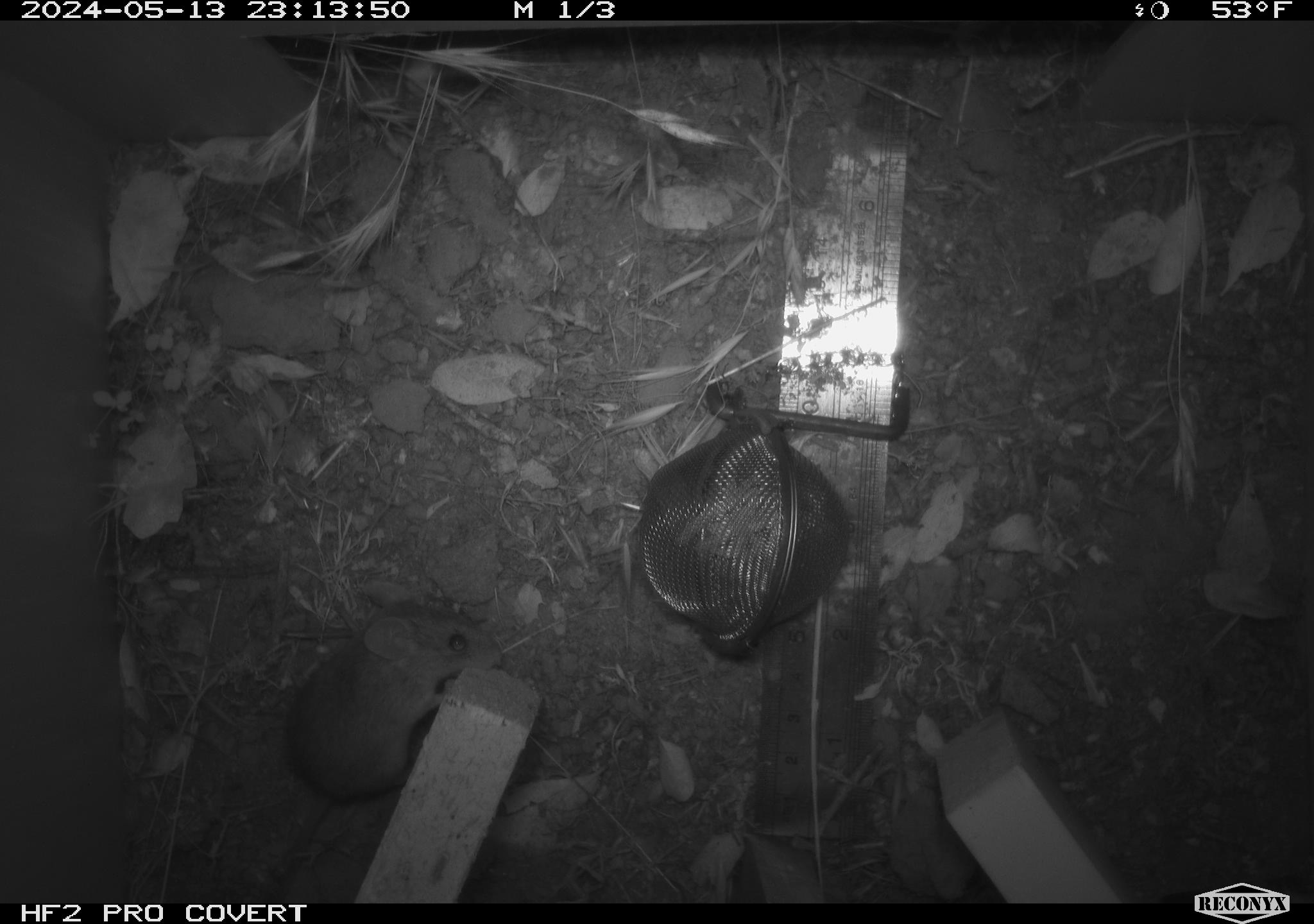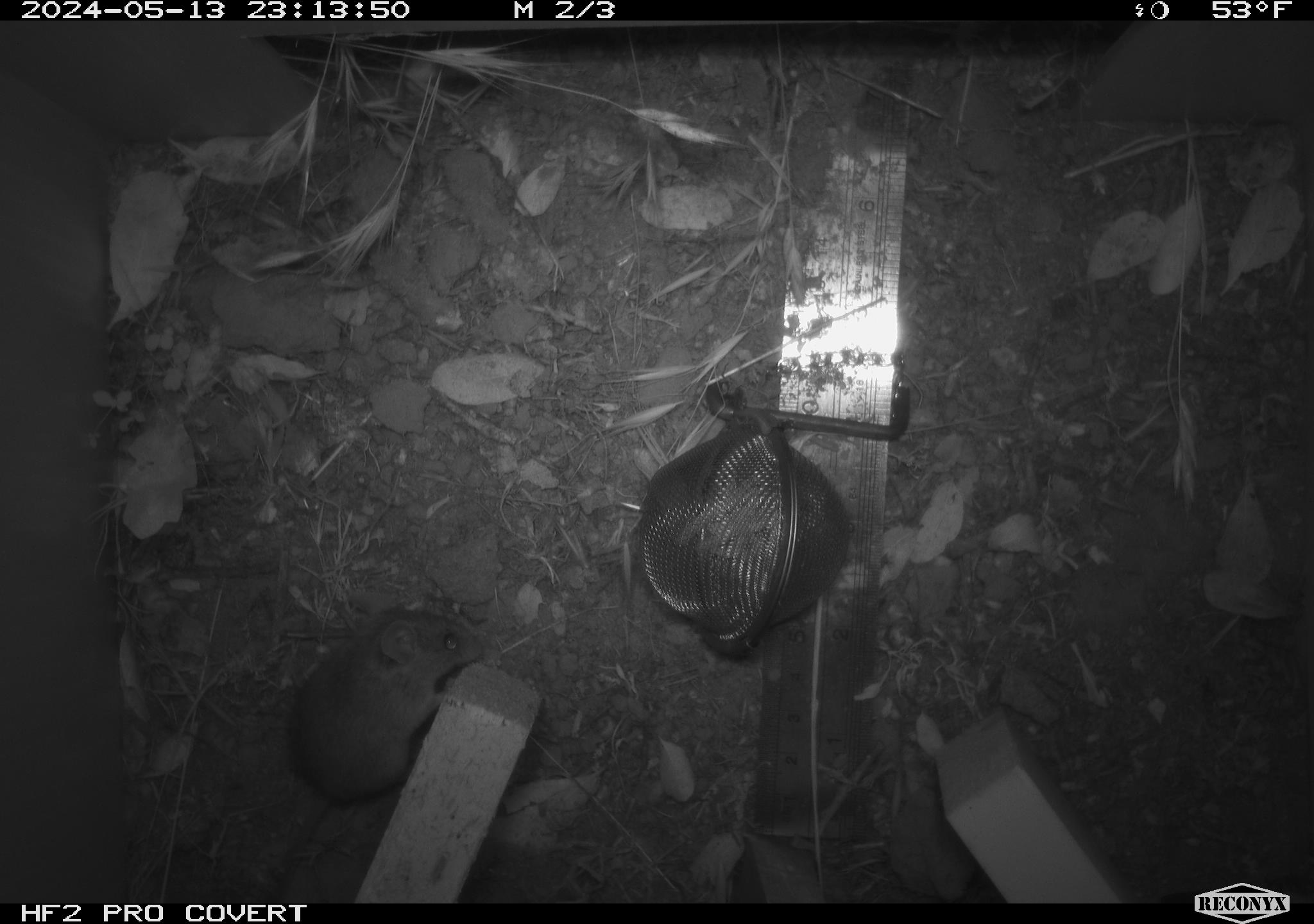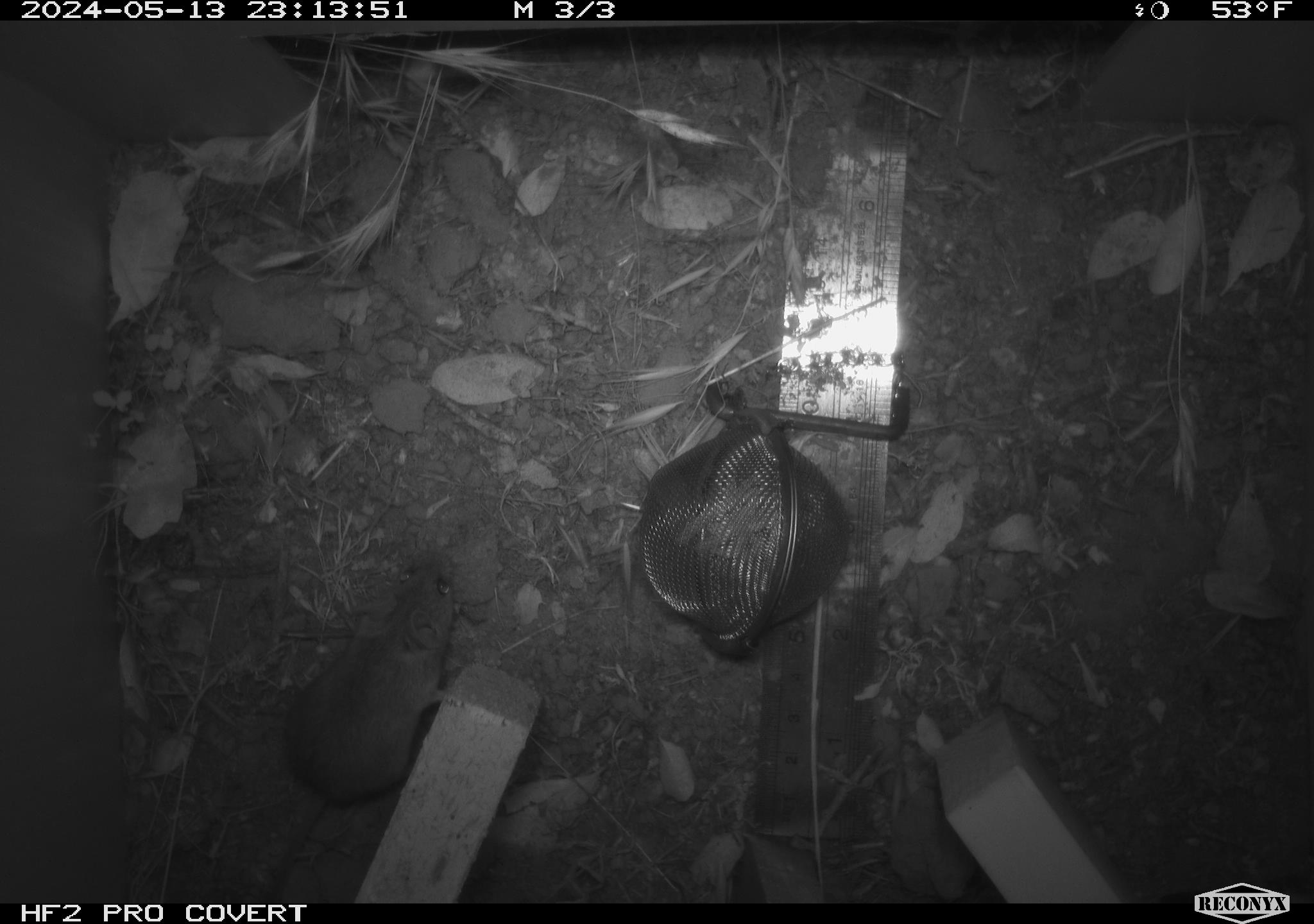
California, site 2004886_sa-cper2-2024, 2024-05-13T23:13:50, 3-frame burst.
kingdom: Animalia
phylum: Chordata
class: Mammalia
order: Rodentia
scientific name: Rodentia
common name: rodent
Rodent (Rodentia).